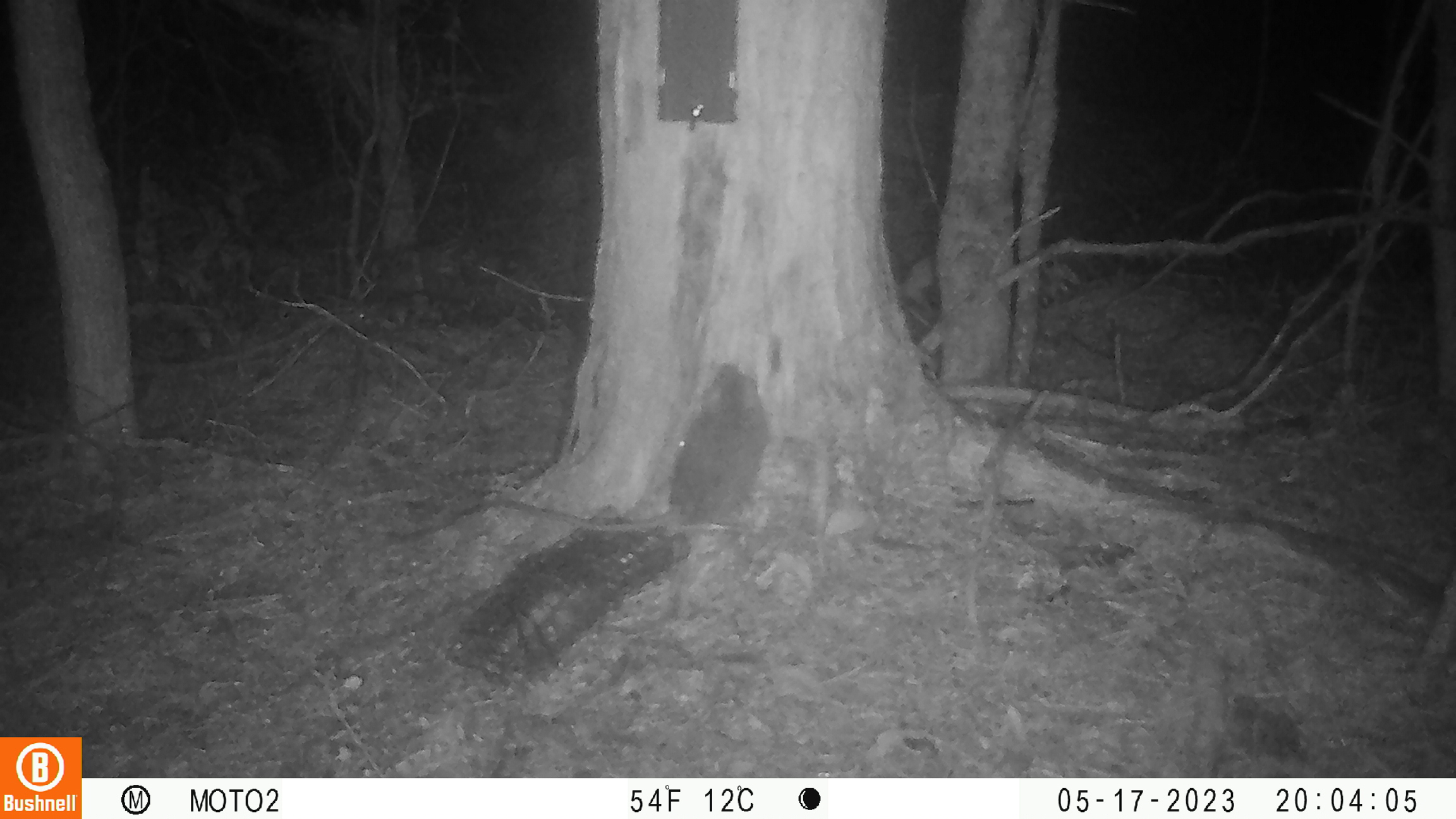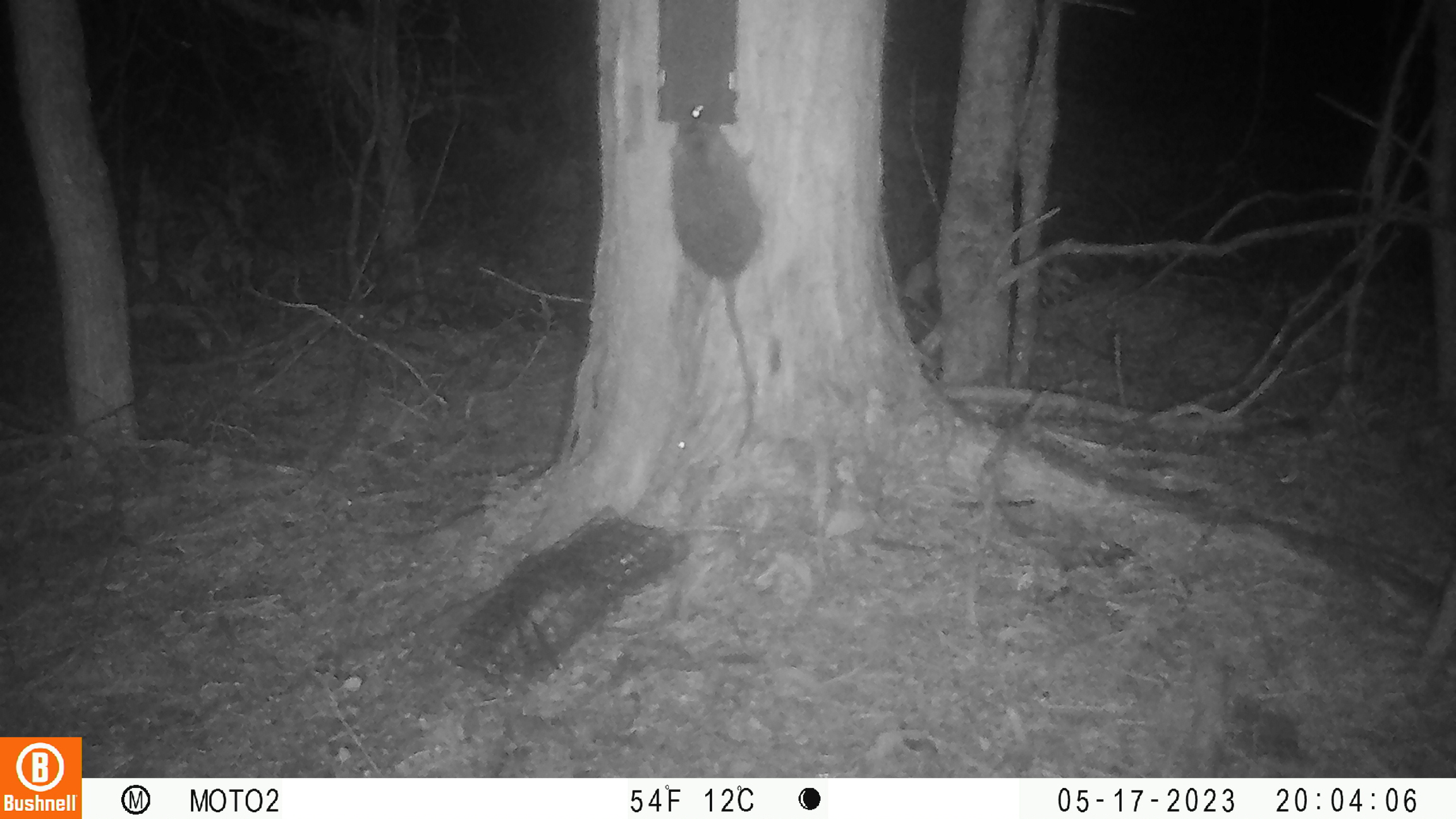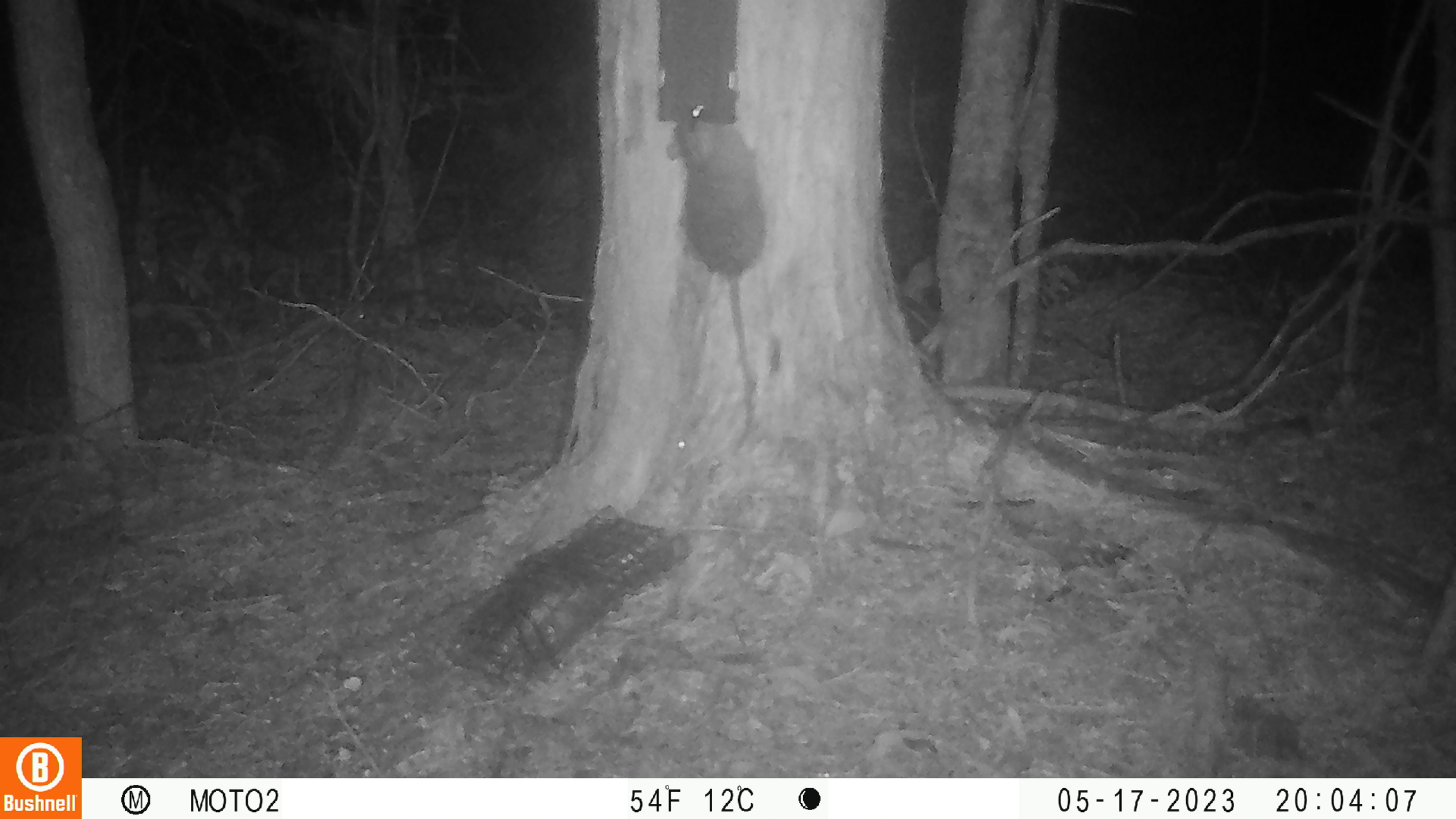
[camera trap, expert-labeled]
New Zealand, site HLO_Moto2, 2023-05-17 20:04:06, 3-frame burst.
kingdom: Animalia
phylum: Chordata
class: Mammalia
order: Rodentia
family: Muridae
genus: Rattus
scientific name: Rattus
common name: rat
Rat (Rattus).